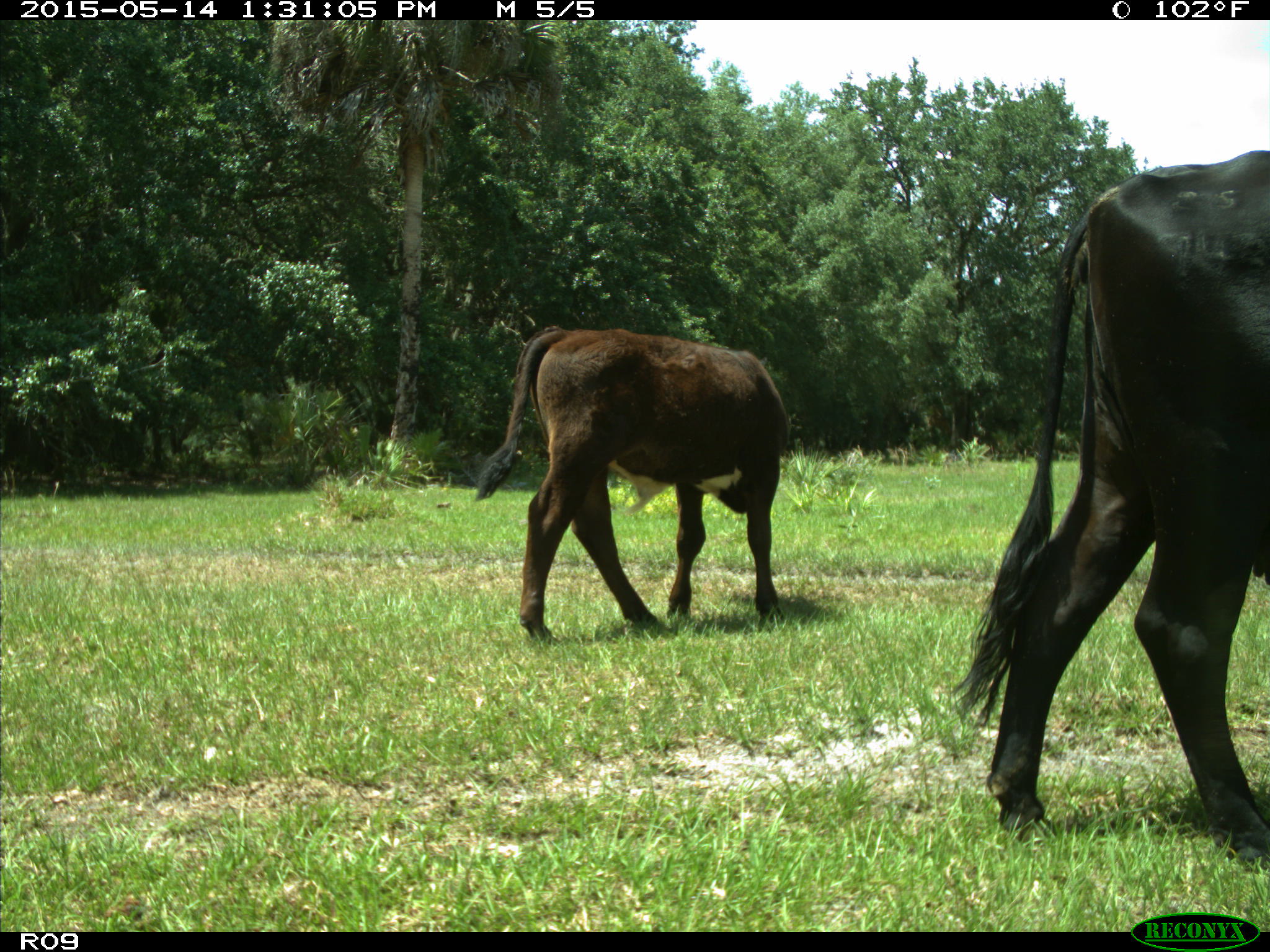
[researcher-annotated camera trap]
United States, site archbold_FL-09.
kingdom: Animalia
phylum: Chordata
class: Mammalia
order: Artiodactyla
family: Bovidae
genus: Bos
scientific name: Bos taurus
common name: domestic cow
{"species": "Bos taurus (domestic cow)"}